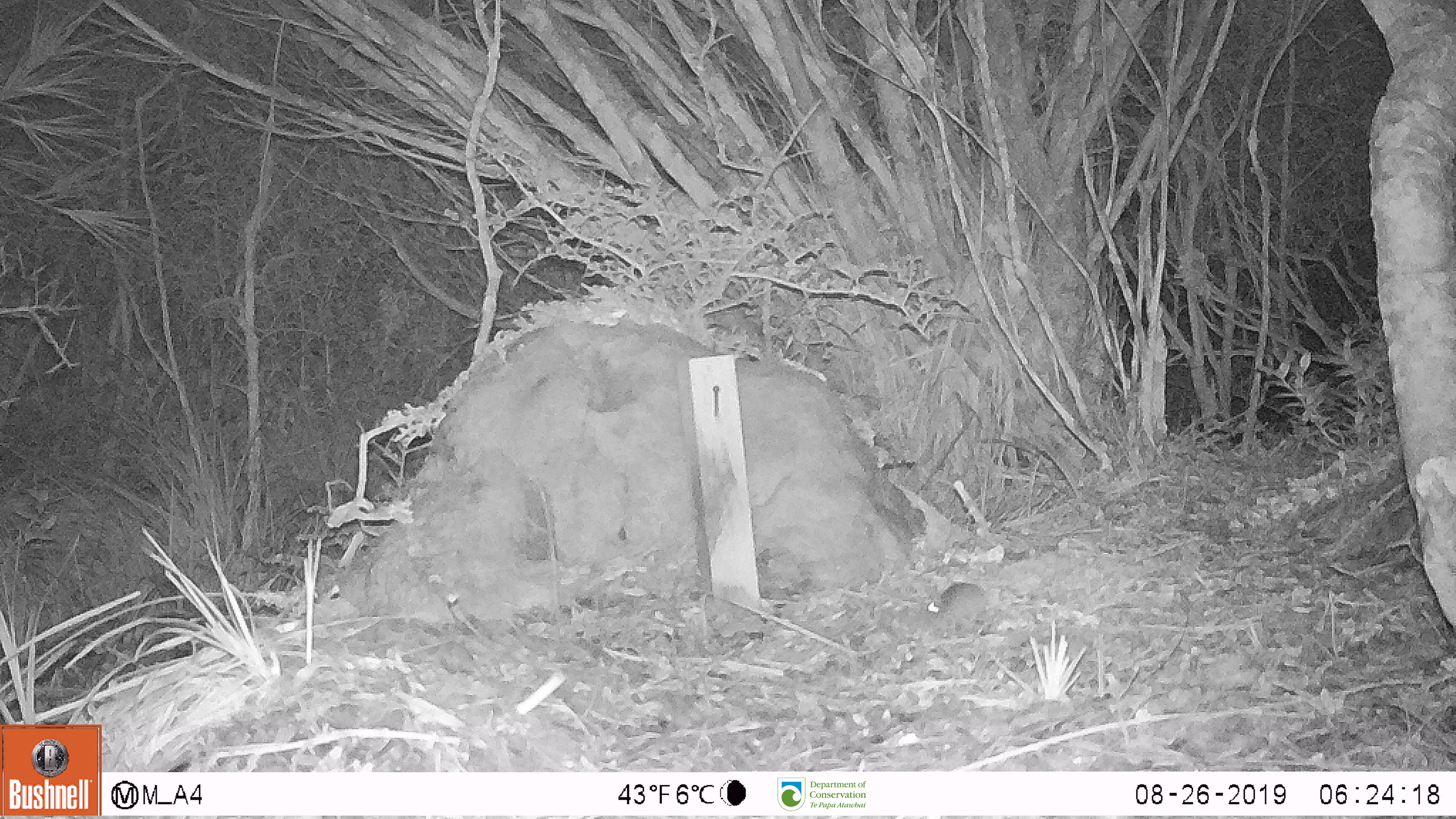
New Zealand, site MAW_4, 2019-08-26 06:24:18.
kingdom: Animalia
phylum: Chordata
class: Mammalia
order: Rodentia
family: Muridae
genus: Mus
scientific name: Mus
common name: mouse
Mouse (Mus).